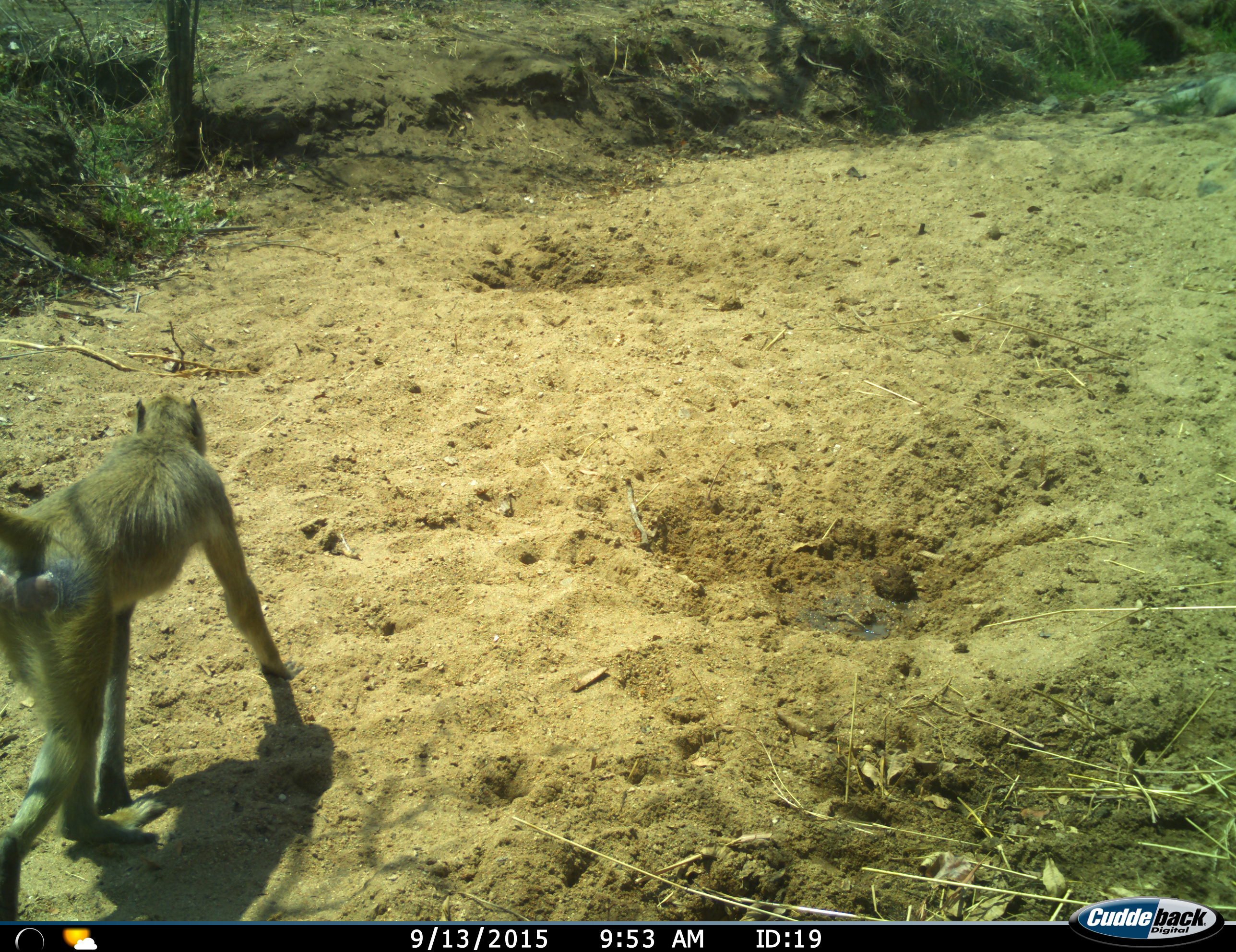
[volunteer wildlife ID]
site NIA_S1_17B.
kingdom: Animalia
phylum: Chordata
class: Mammalia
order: Primates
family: Cercopithecidae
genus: Papio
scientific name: Papio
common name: baboon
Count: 1.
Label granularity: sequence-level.